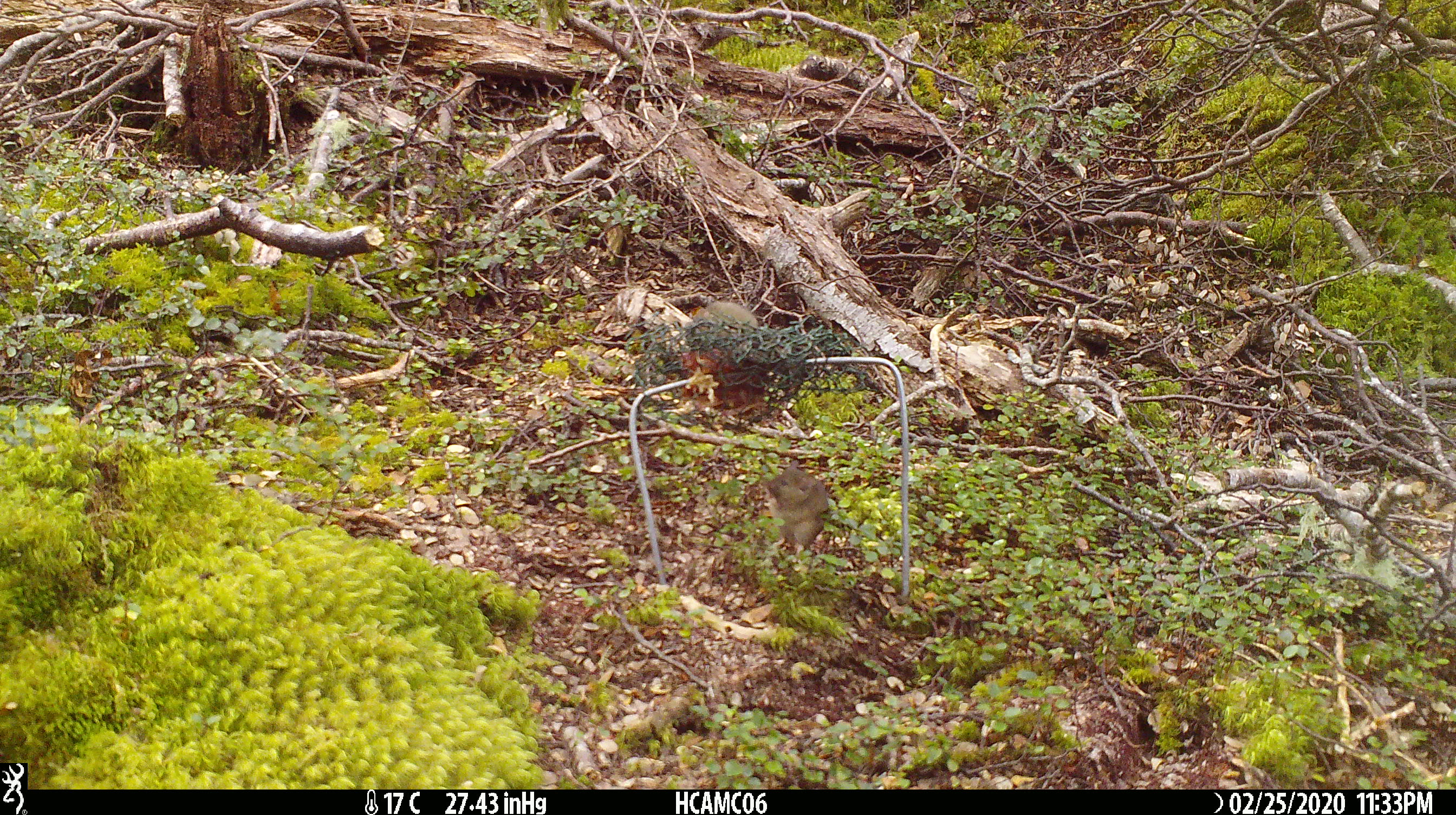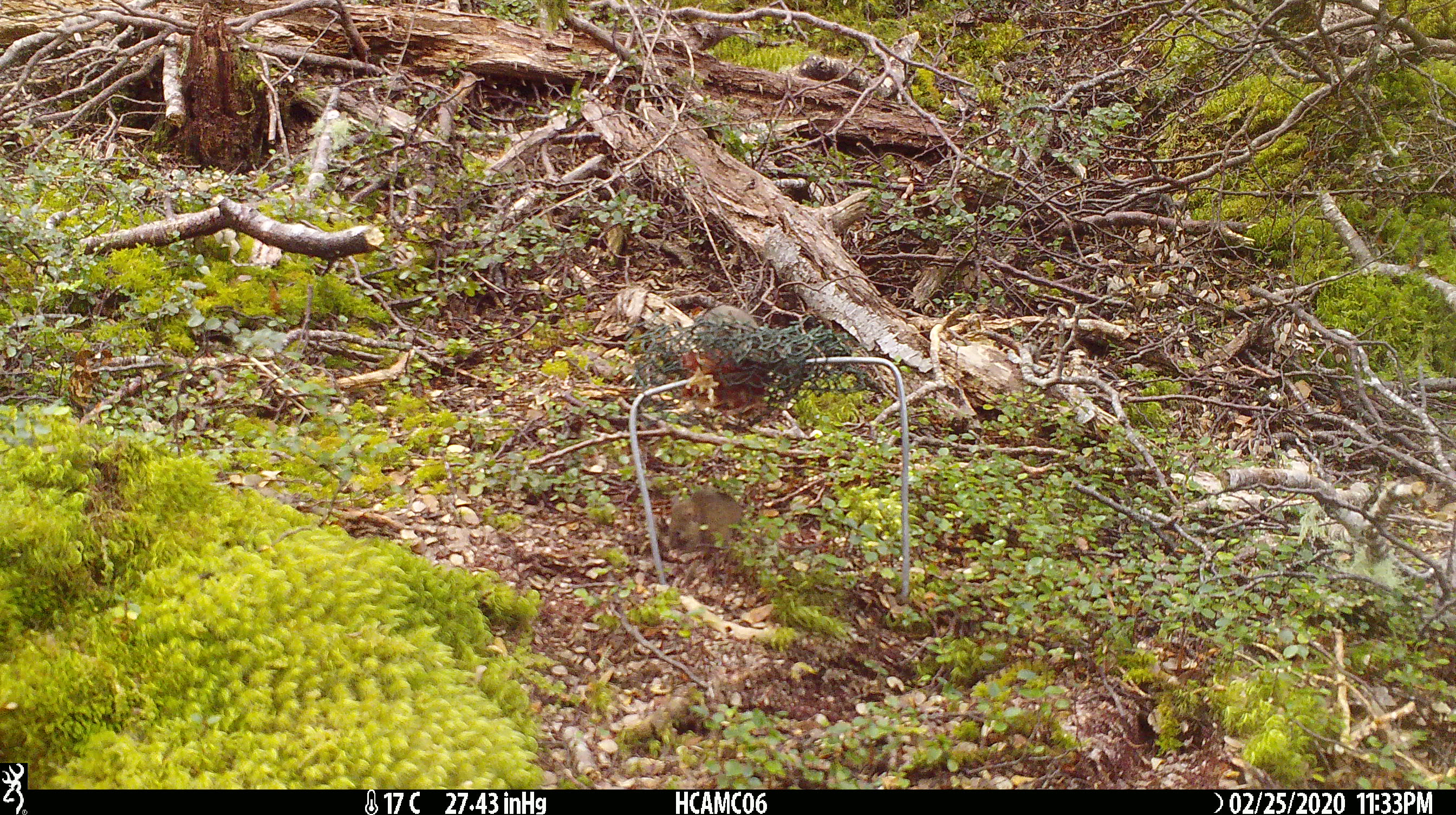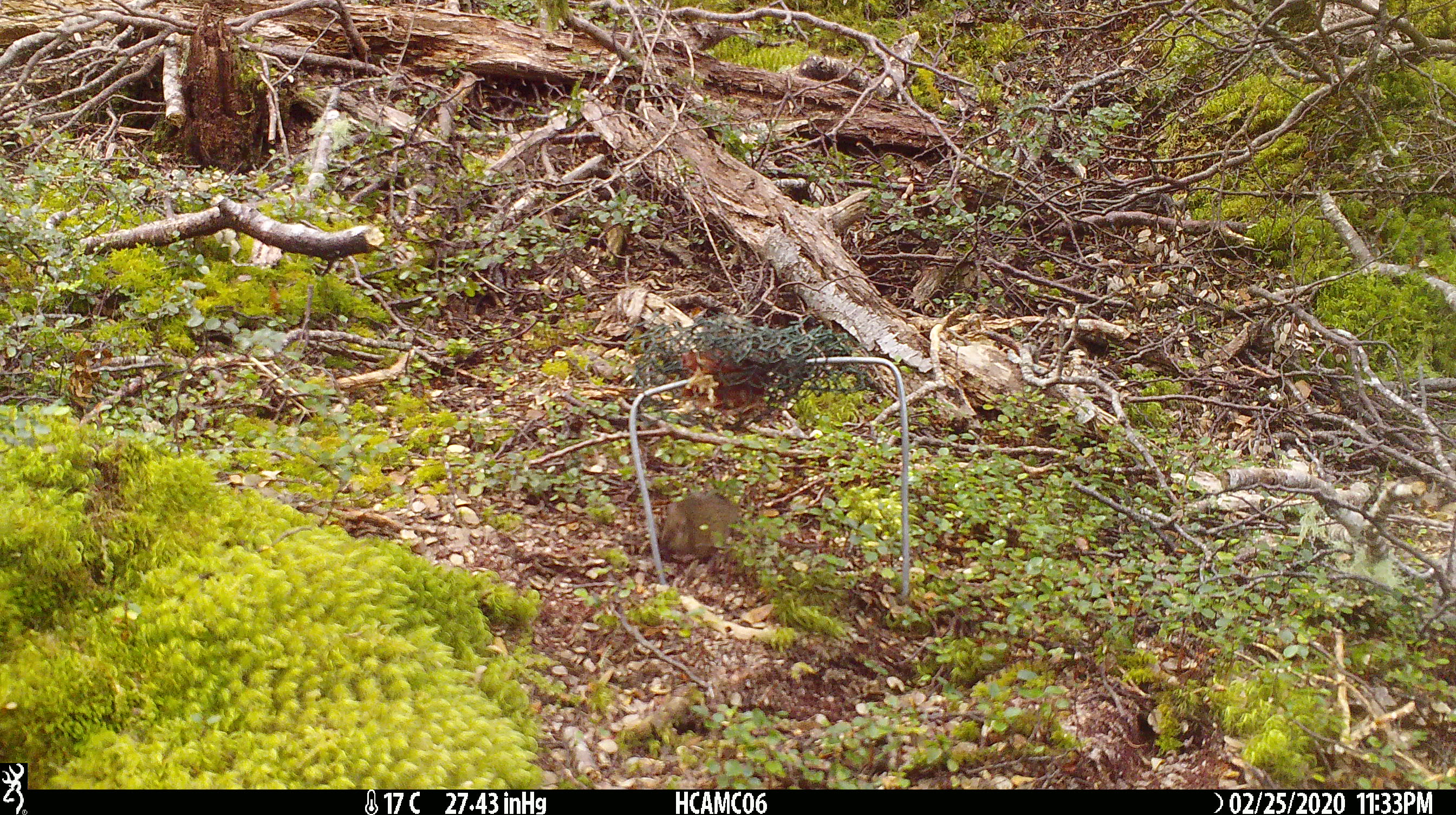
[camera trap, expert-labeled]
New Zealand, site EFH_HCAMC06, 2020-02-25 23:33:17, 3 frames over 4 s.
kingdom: Animalia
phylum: Chordata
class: Mammalia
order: Rodentia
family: Muridae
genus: Mus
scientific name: Mus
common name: mouse